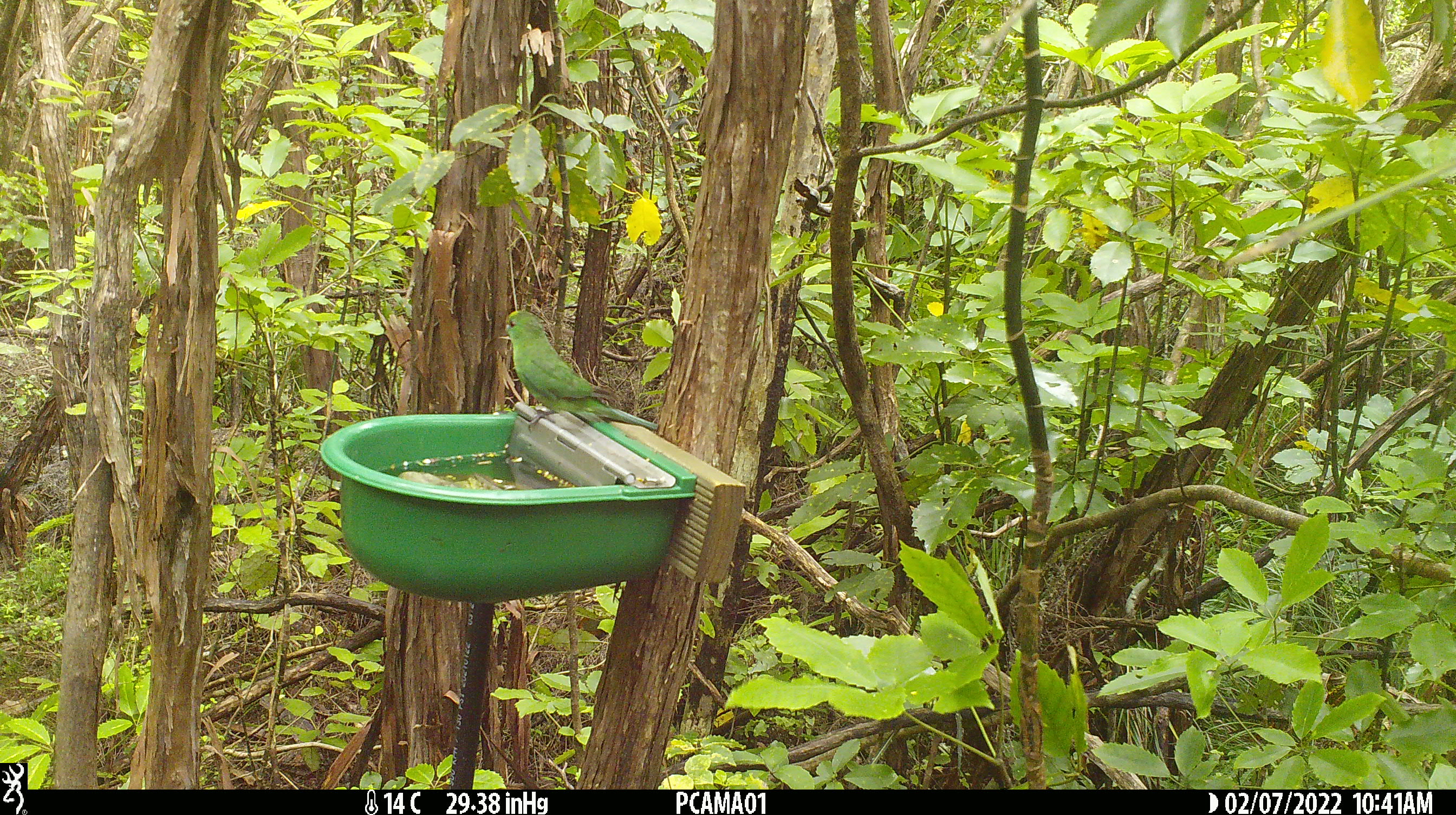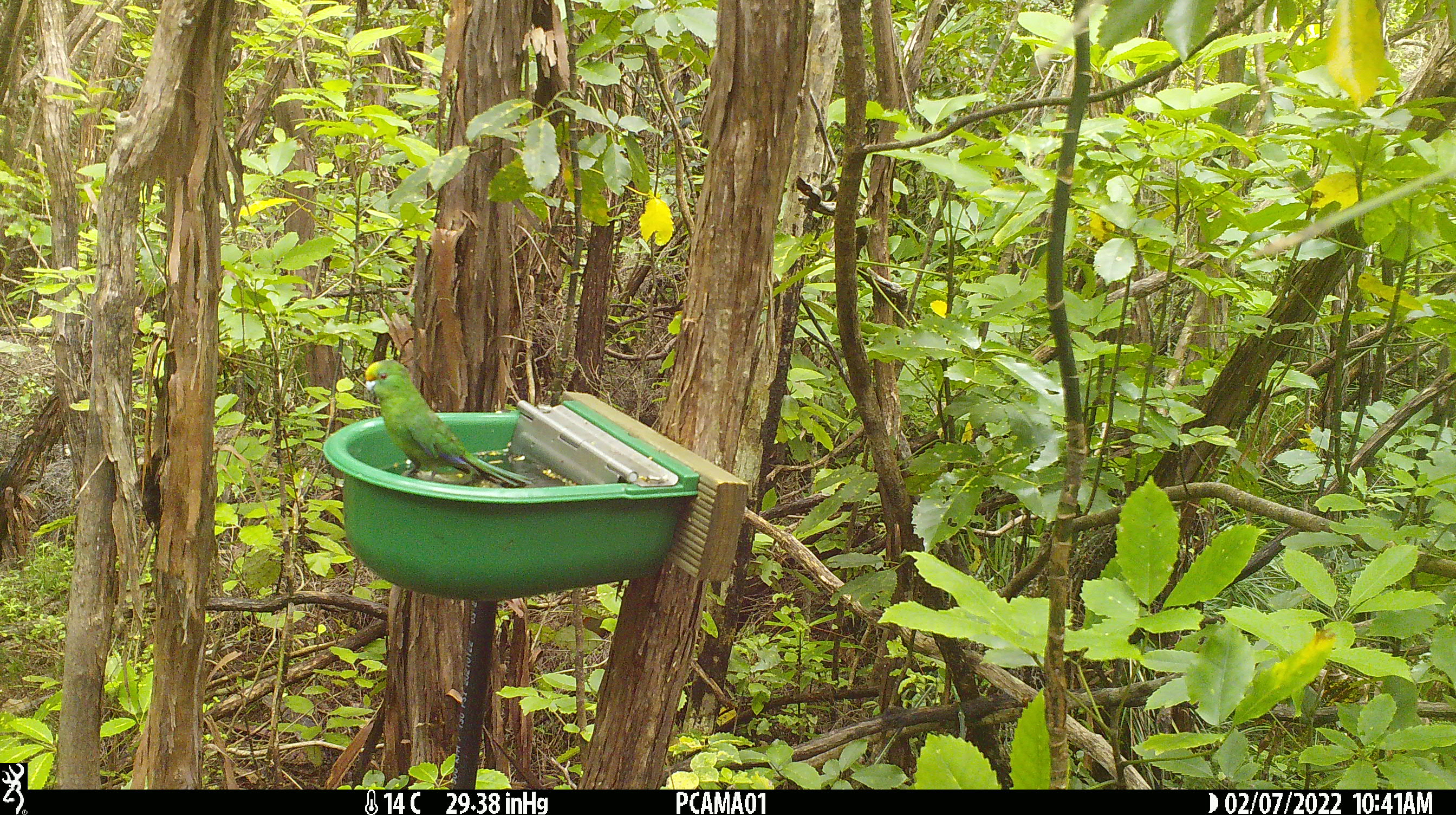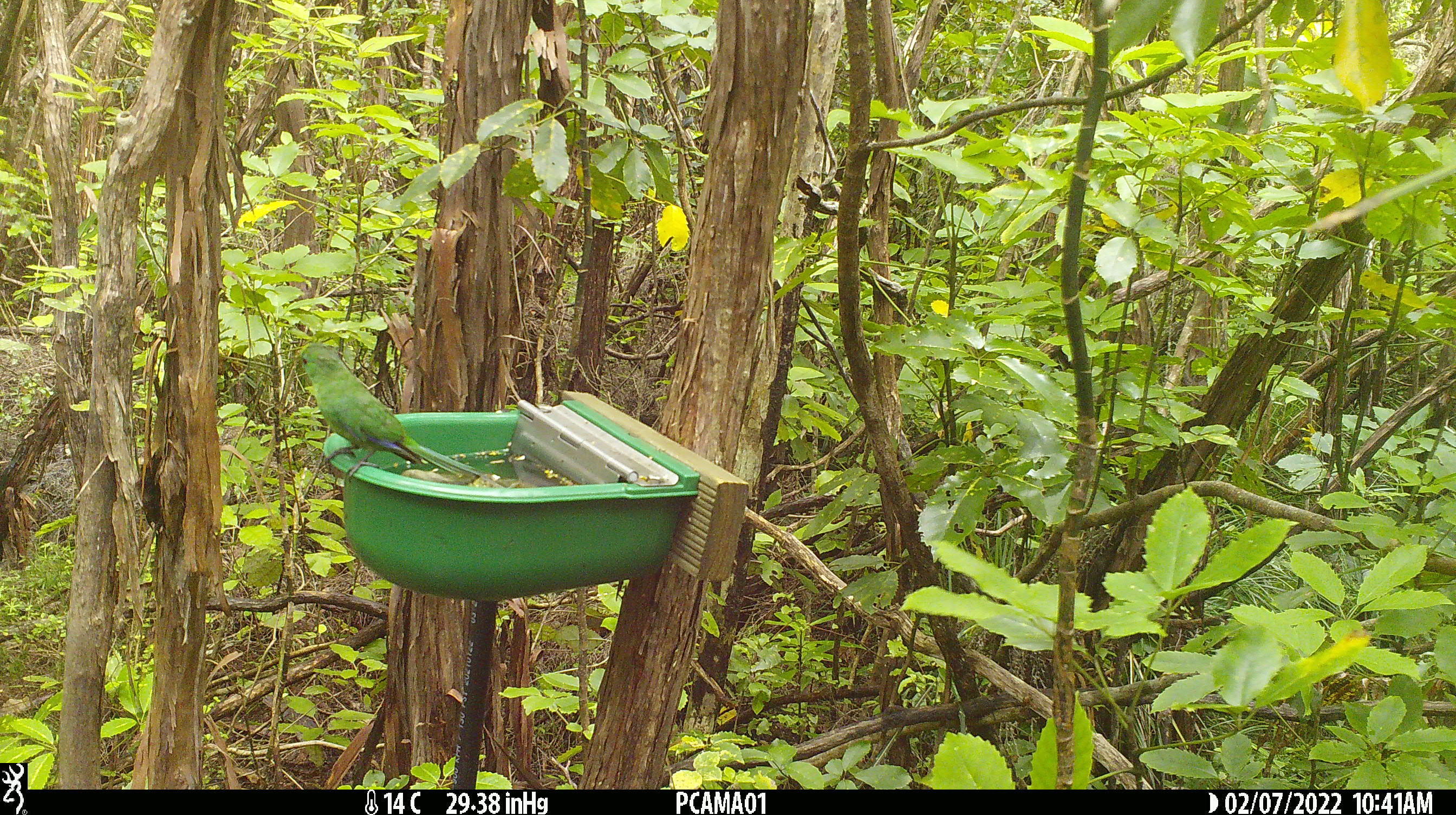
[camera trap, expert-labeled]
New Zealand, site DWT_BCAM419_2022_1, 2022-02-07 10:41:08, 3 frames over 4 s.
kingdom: Animalia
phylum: Chordata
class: Aves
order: Psittaciformes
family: Psittaculidae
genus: Cyanoramphus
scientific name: Cyanoramphus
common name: parakeet